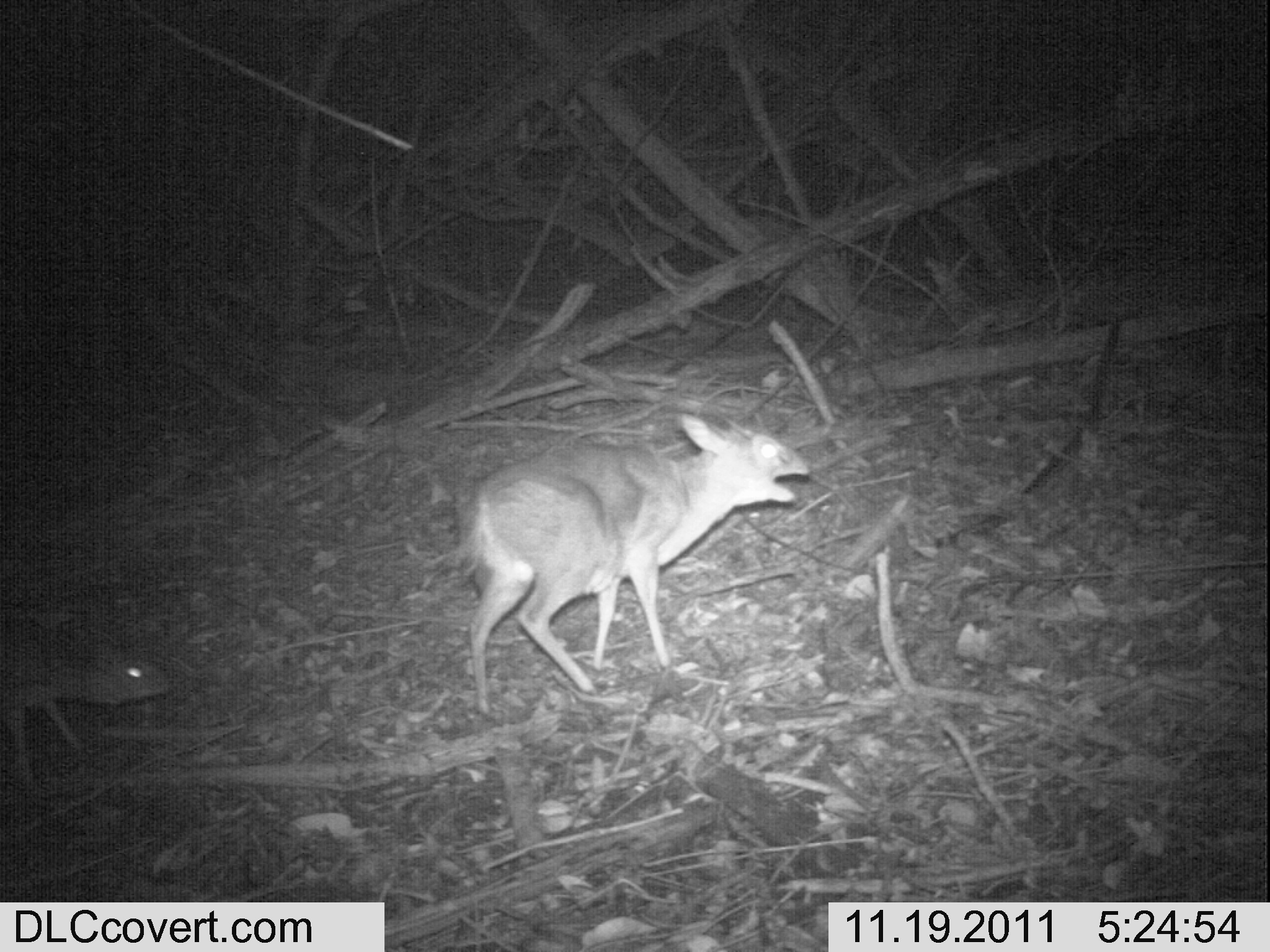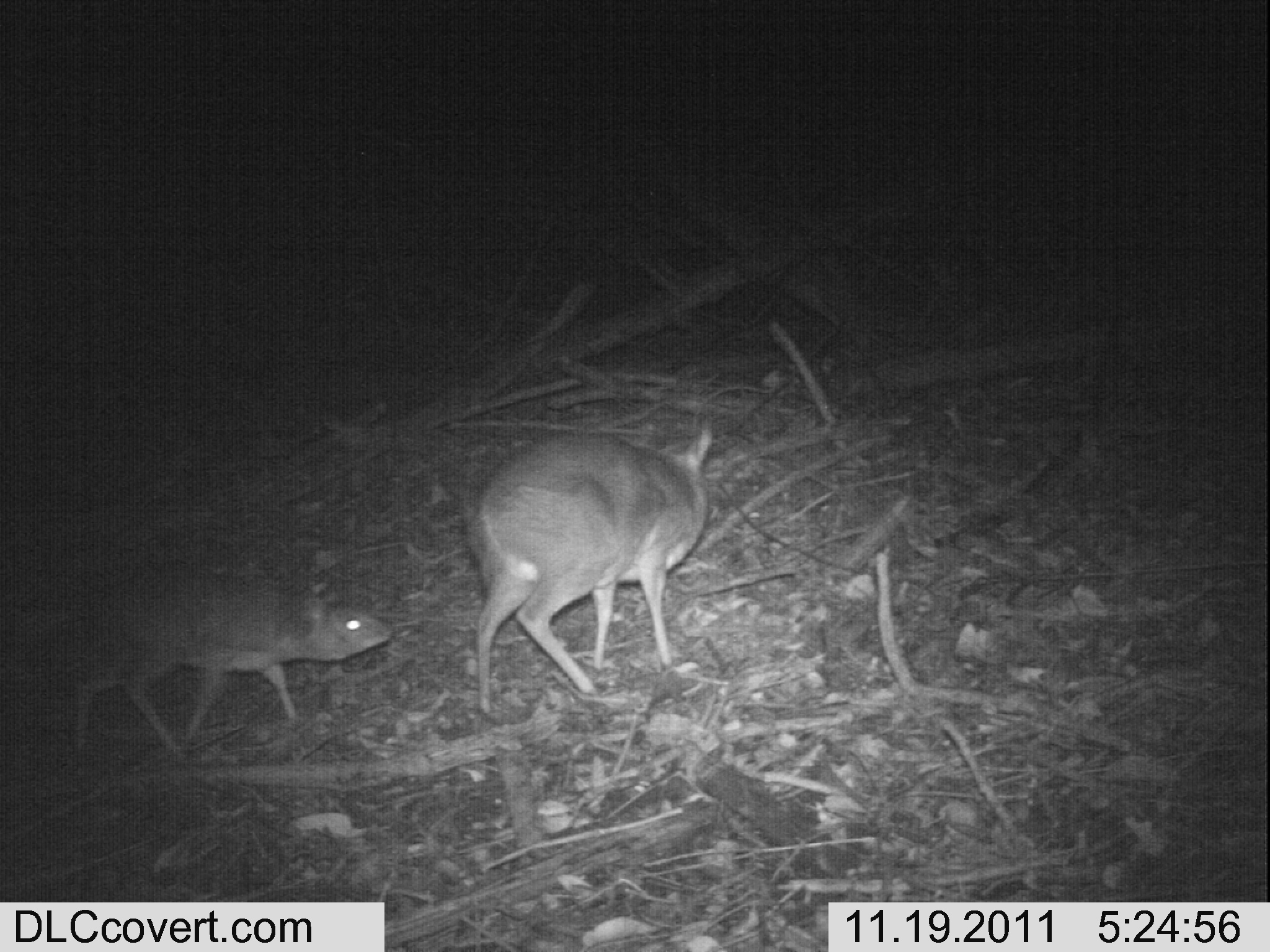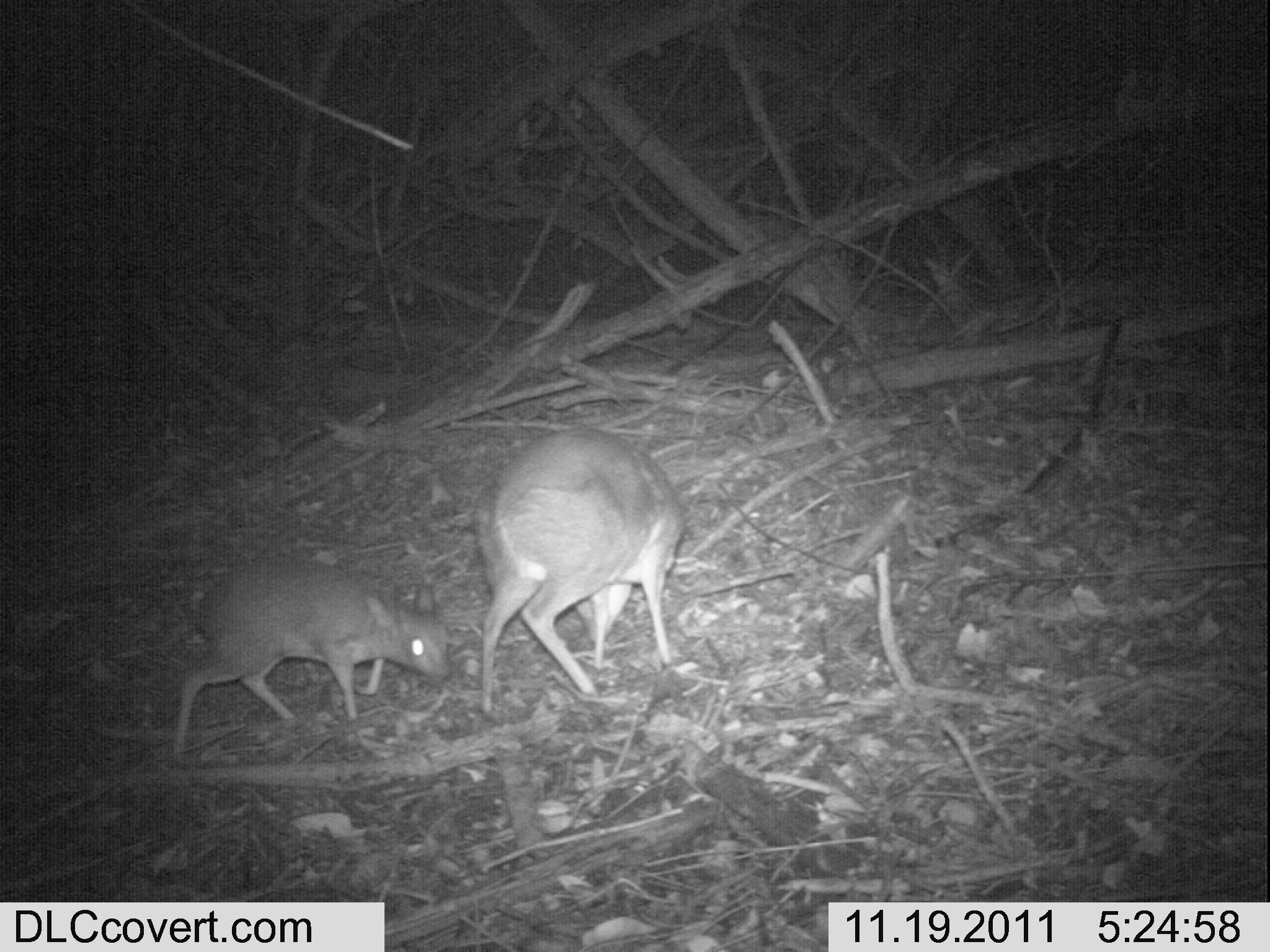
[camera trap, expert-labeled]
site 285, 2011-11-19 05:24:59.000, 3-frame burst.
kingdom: Animalia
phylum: Chordata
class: Mammalia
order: Artiodactyla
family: Bovidae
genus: Nesotragus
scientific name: Nesotragus moschatus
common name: suni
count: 3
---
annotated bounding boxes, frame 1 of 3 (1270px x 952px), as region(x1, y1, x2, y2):
nesotragus moschatus: region(452, 408, 807, 712); region(0, 603, 173, 798)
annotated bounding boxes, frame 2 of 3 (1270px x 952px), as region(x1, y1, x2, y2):
nesotragus moschatus: region(459, 412, 715, 716); region(69, 563, 394, 761)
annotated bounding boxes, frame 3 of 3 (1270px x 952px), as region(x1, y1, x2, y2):
nesotragus moschatus: region(469, 422, 690, 713); region(169, 554, 454, 757)